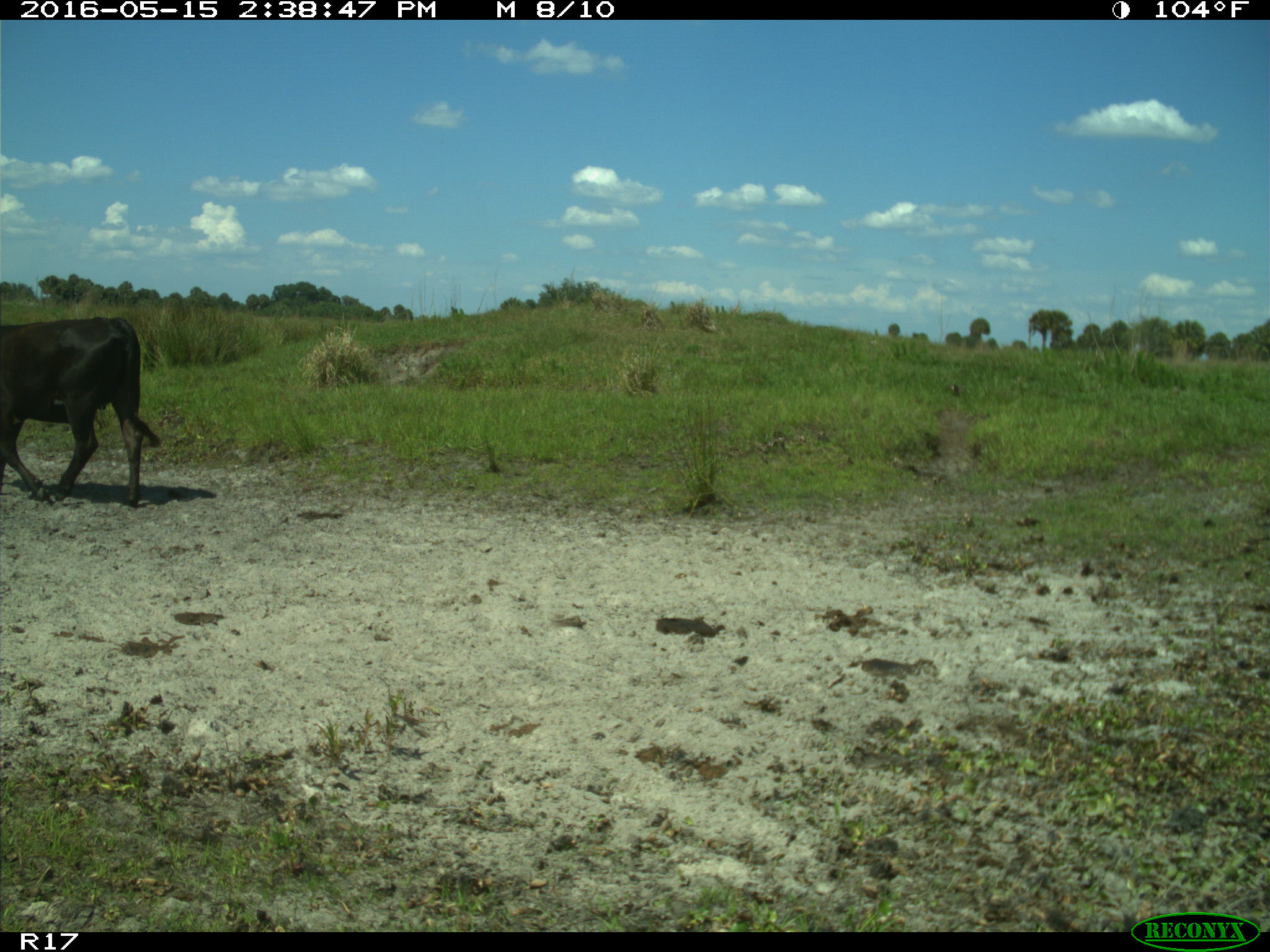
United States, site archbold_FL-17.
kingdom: Animalia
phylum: Chordata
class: Mammalia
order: Artiodactyla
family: Bovidae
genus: Bos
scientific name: Bos taurus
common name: domestic cow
Bos taurus (domestic cow).